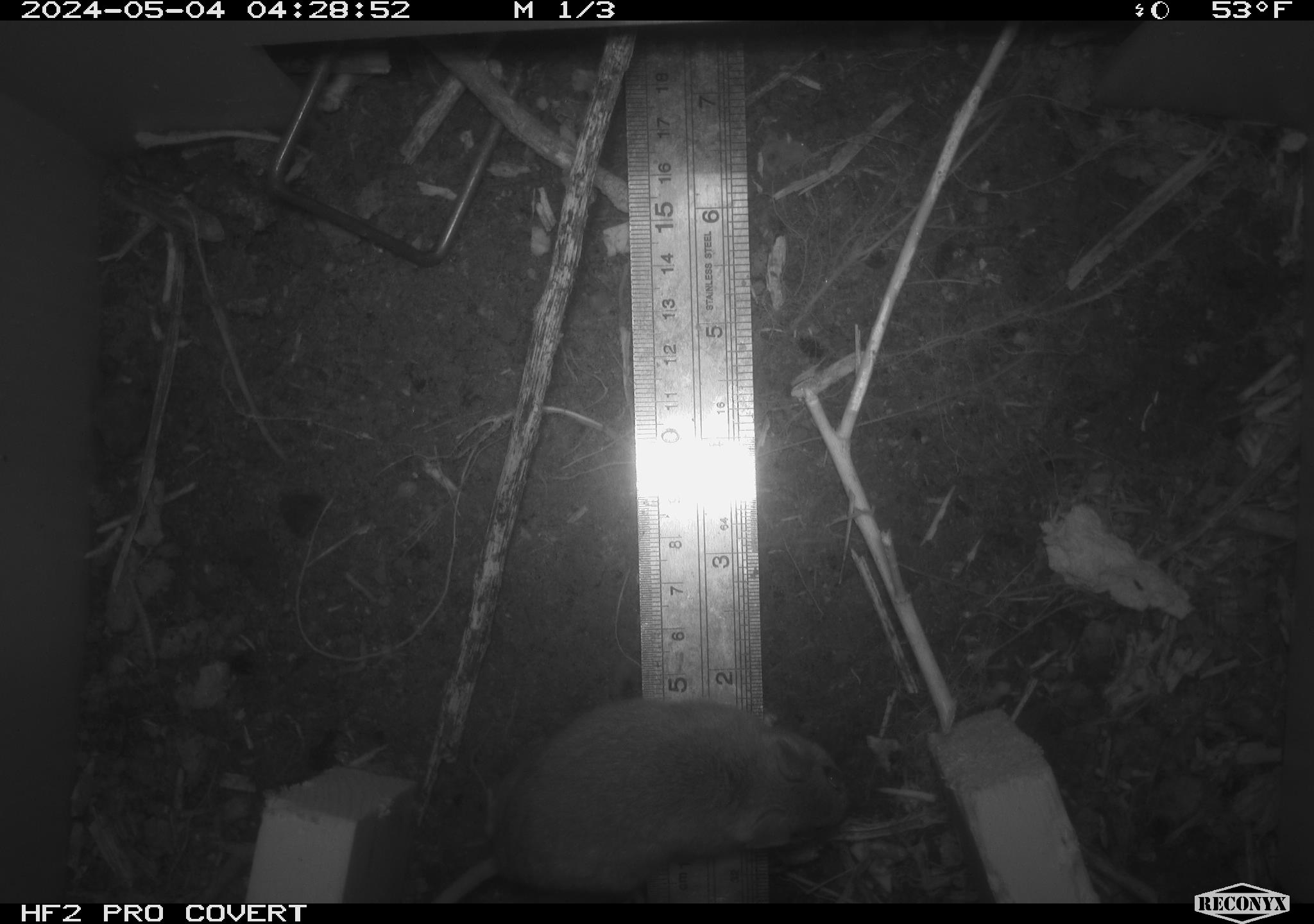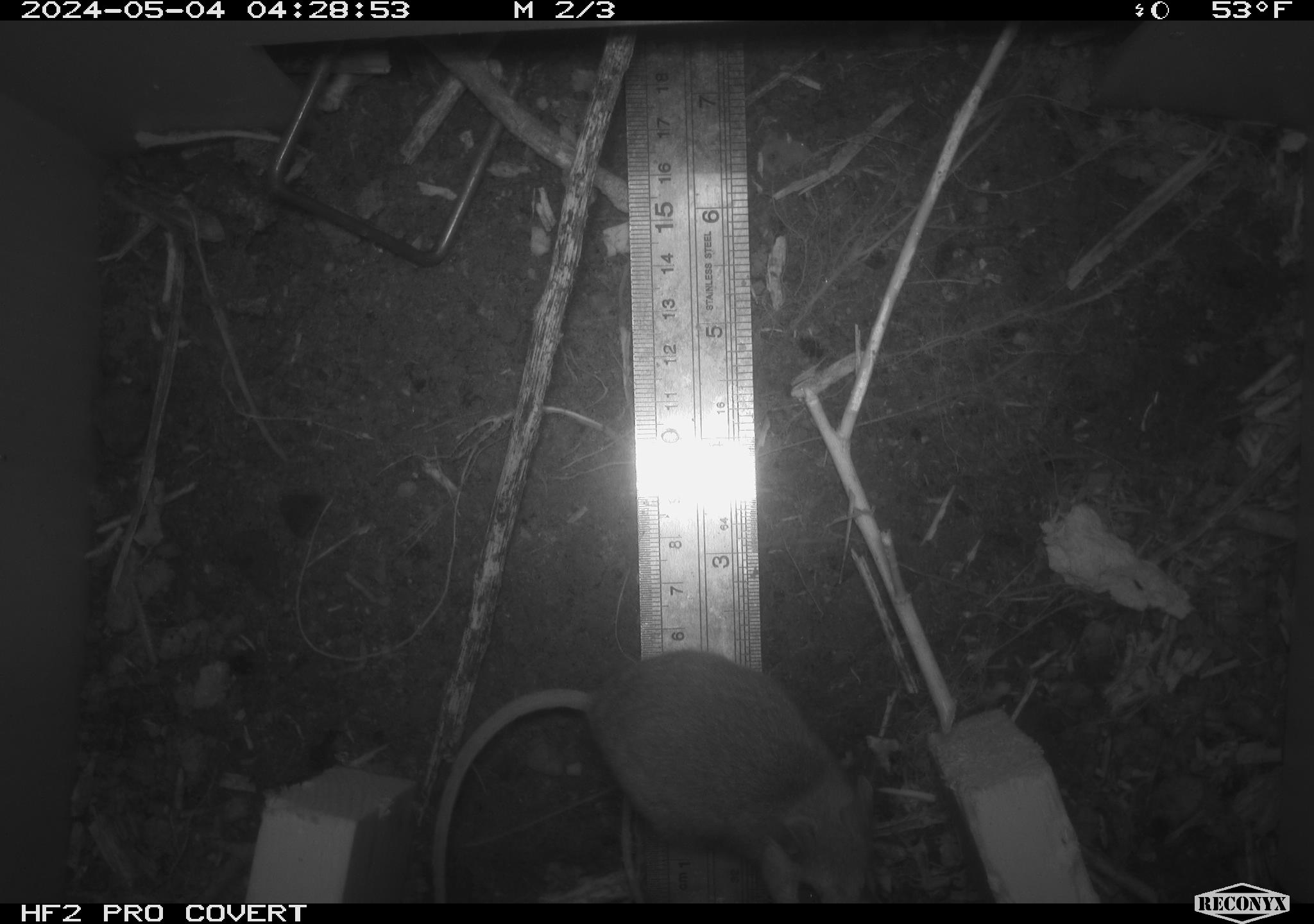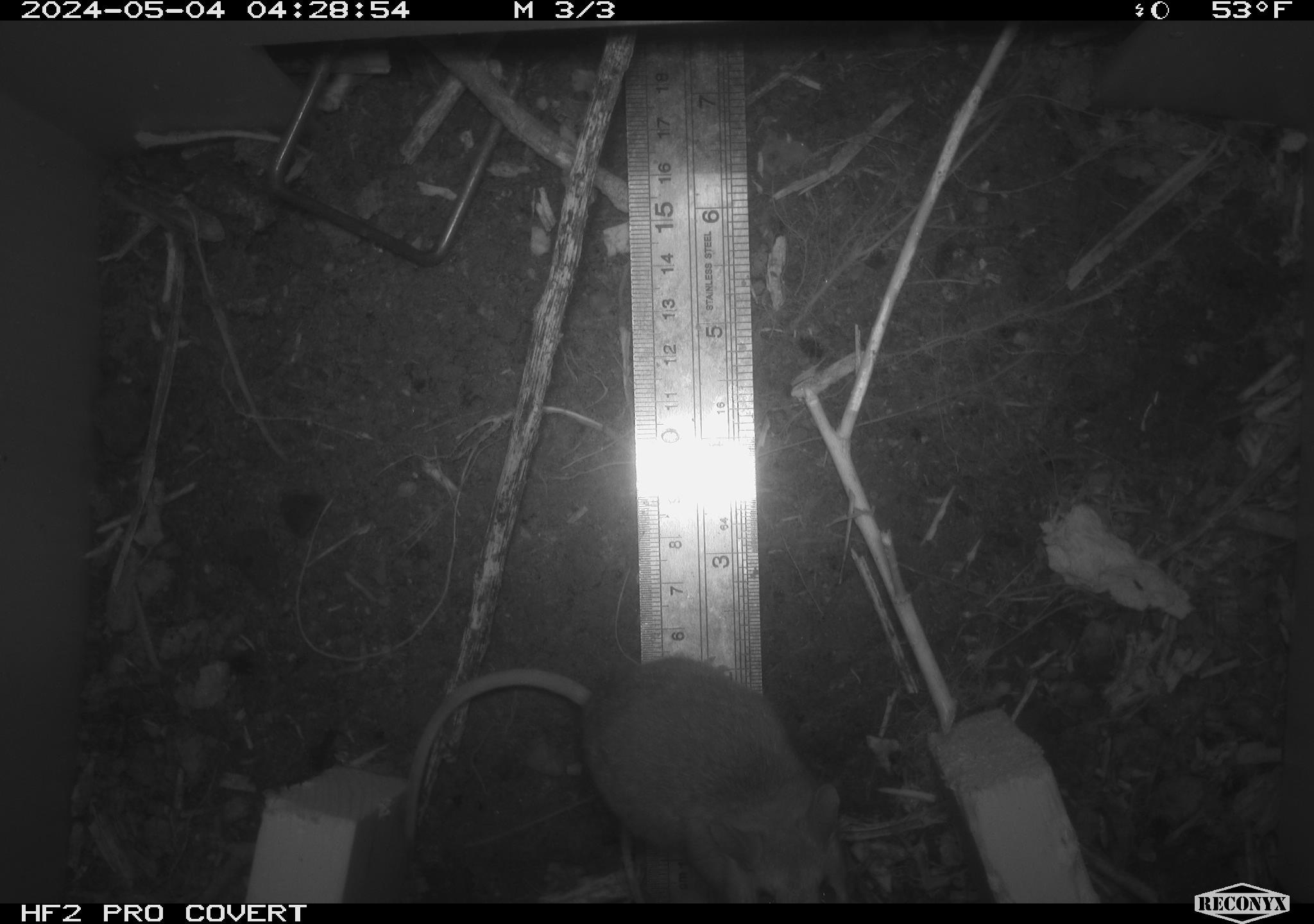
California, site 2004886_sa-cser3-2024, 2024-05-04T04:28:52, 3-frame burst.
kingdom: Animalia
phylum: Chordata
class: Mammalia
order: Rodentia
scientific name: Rodentia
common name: rodent